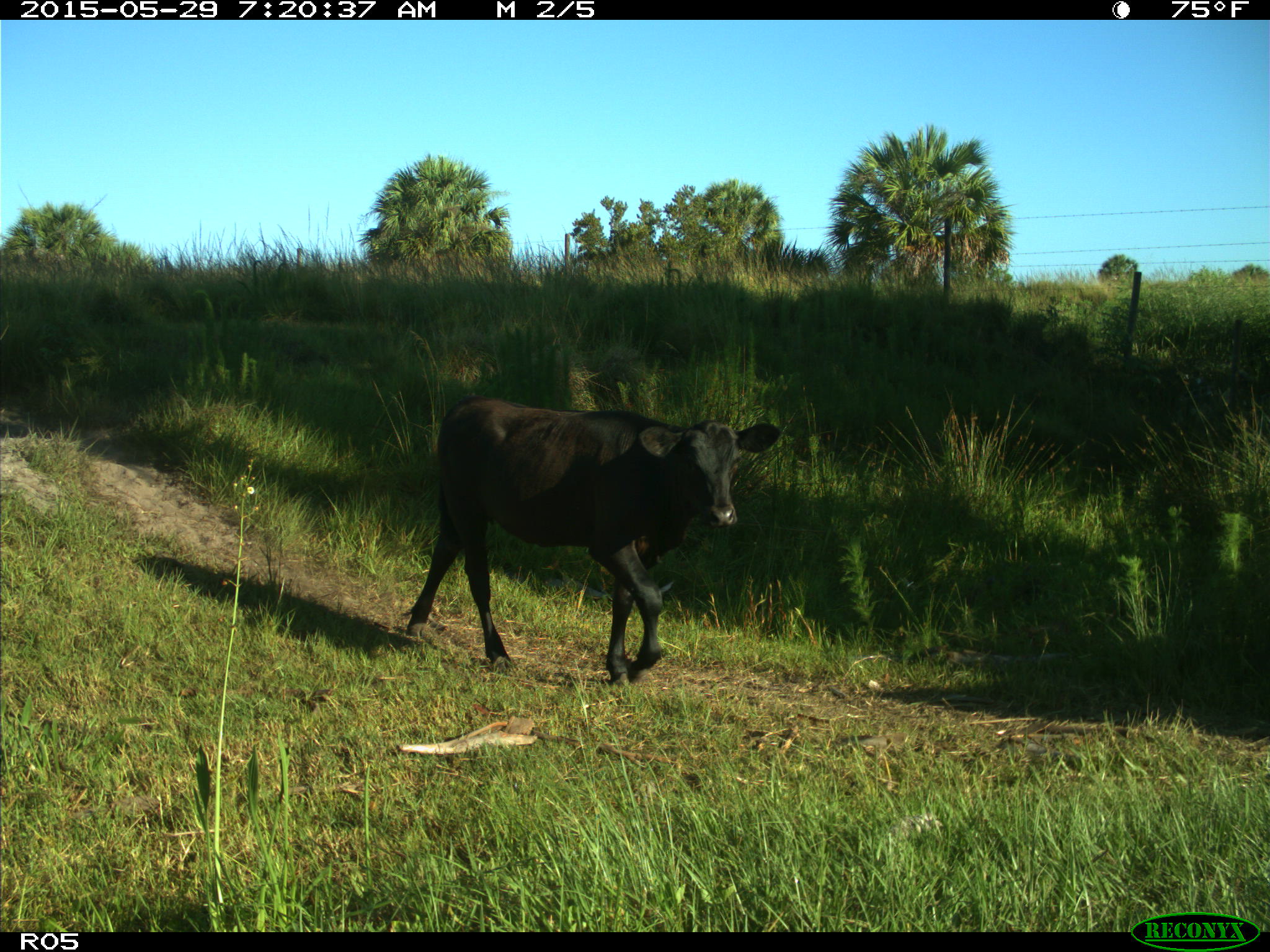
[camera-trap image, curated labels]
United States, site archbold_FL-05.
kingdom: Animalia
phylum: Chordata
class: Mammalia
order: Artiodactyla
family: Bovidae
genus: Bos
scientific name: Bos taurus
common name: domestic cow